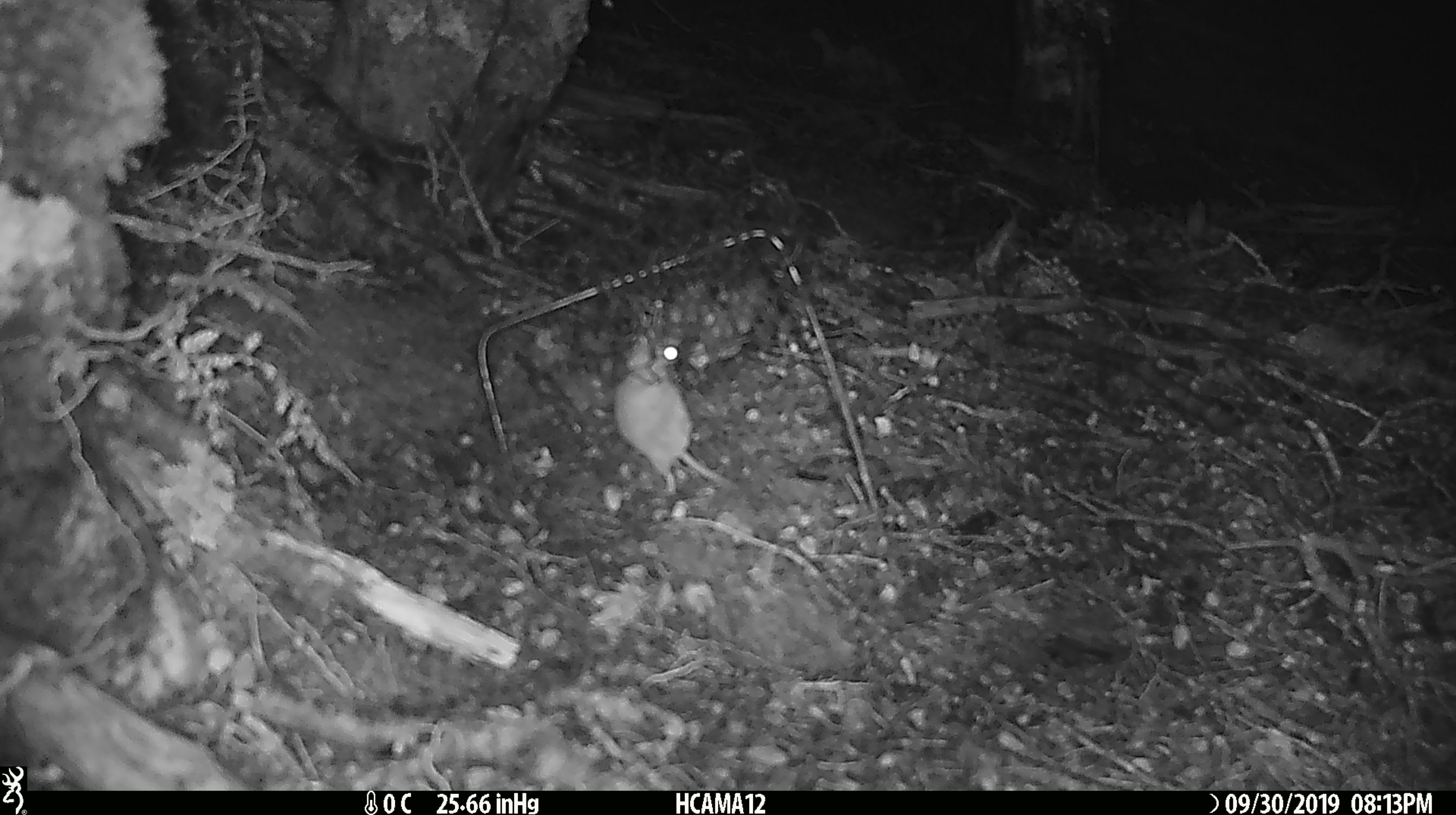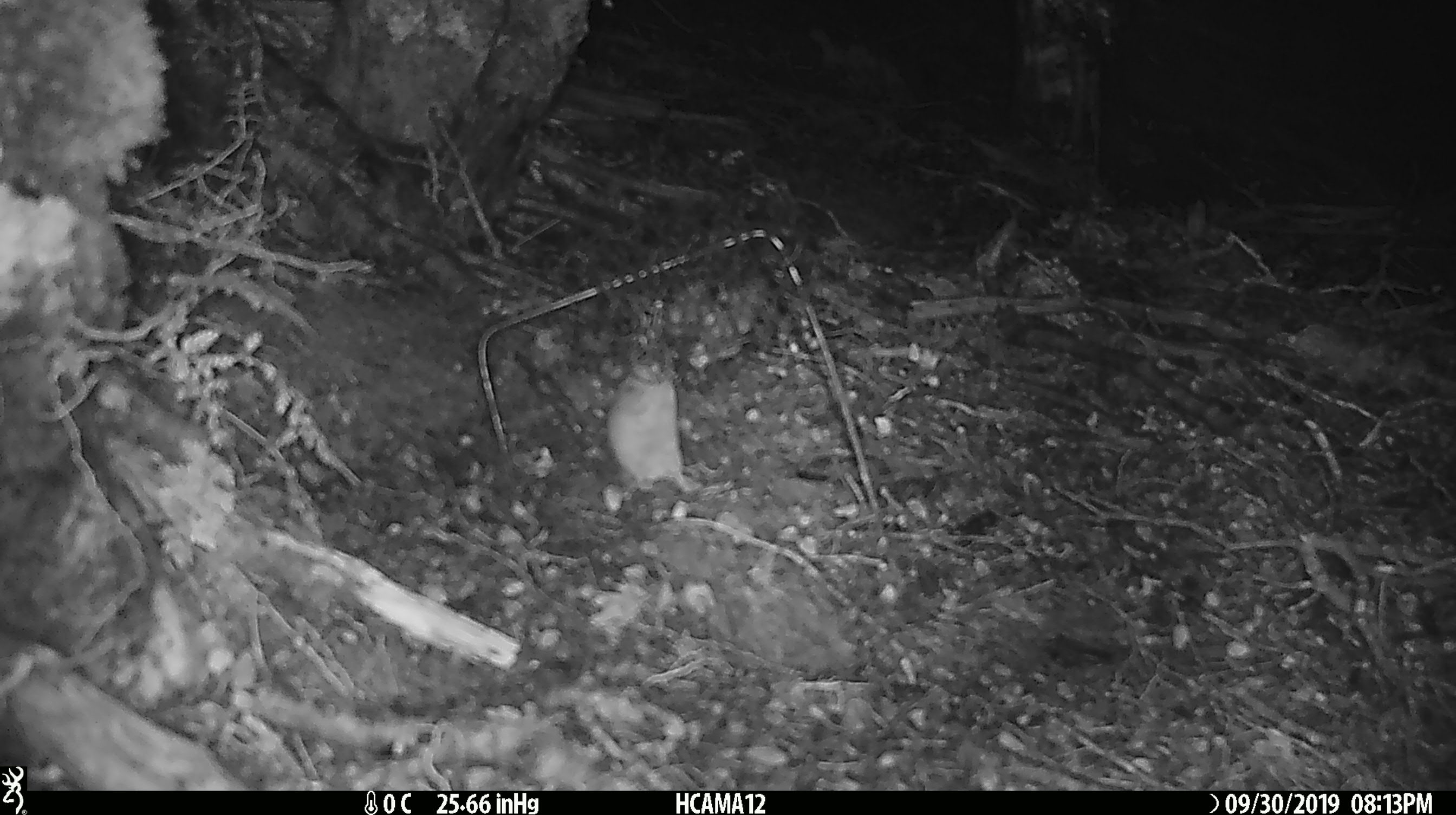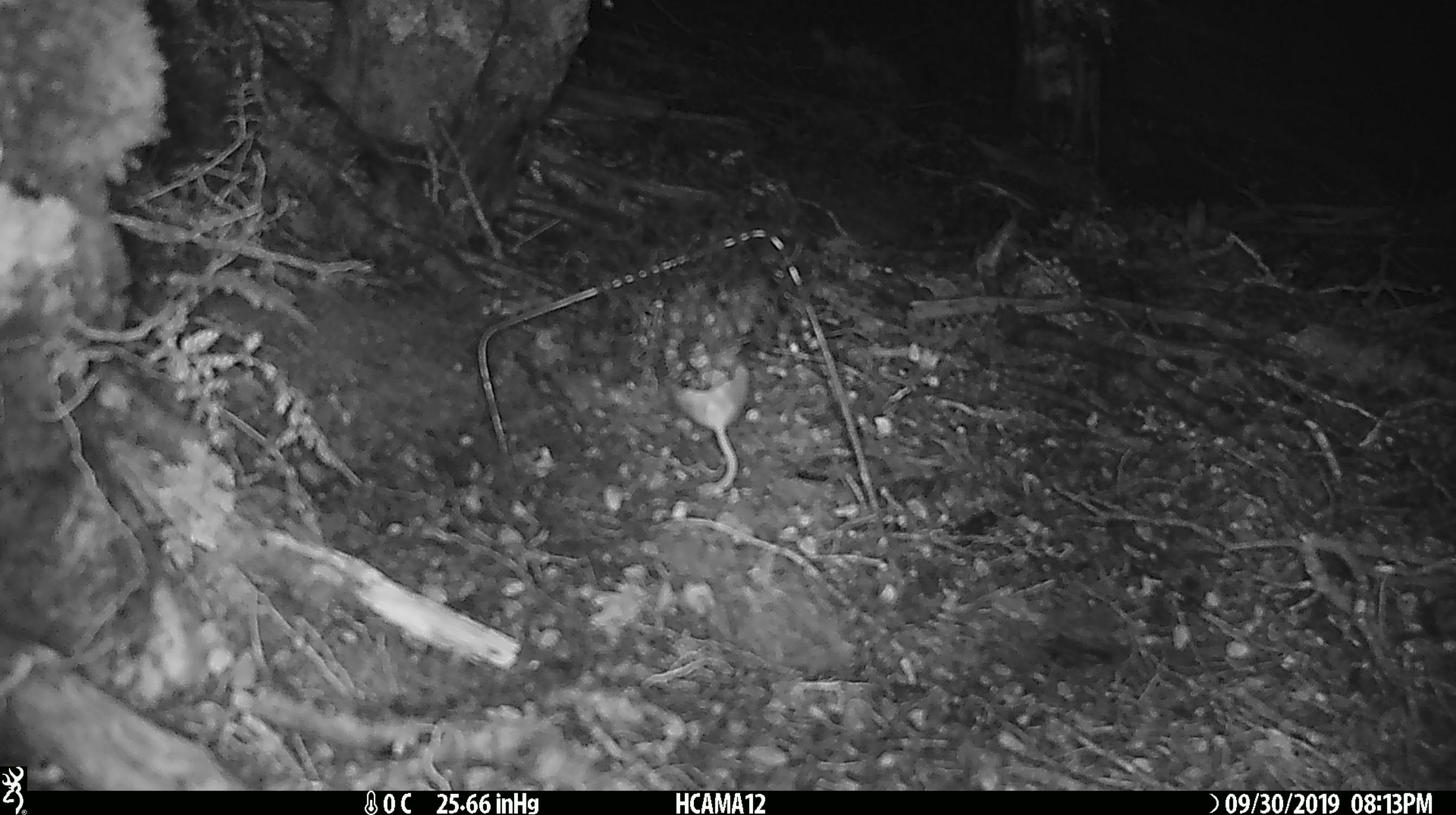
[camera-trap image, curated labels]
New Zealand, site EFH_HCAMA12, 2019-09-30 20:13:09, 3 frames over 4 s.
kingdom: Animalia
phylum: Chordata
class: Mammalia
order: Rodentia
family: Muridae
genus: Mus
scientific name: Mus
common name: mouse